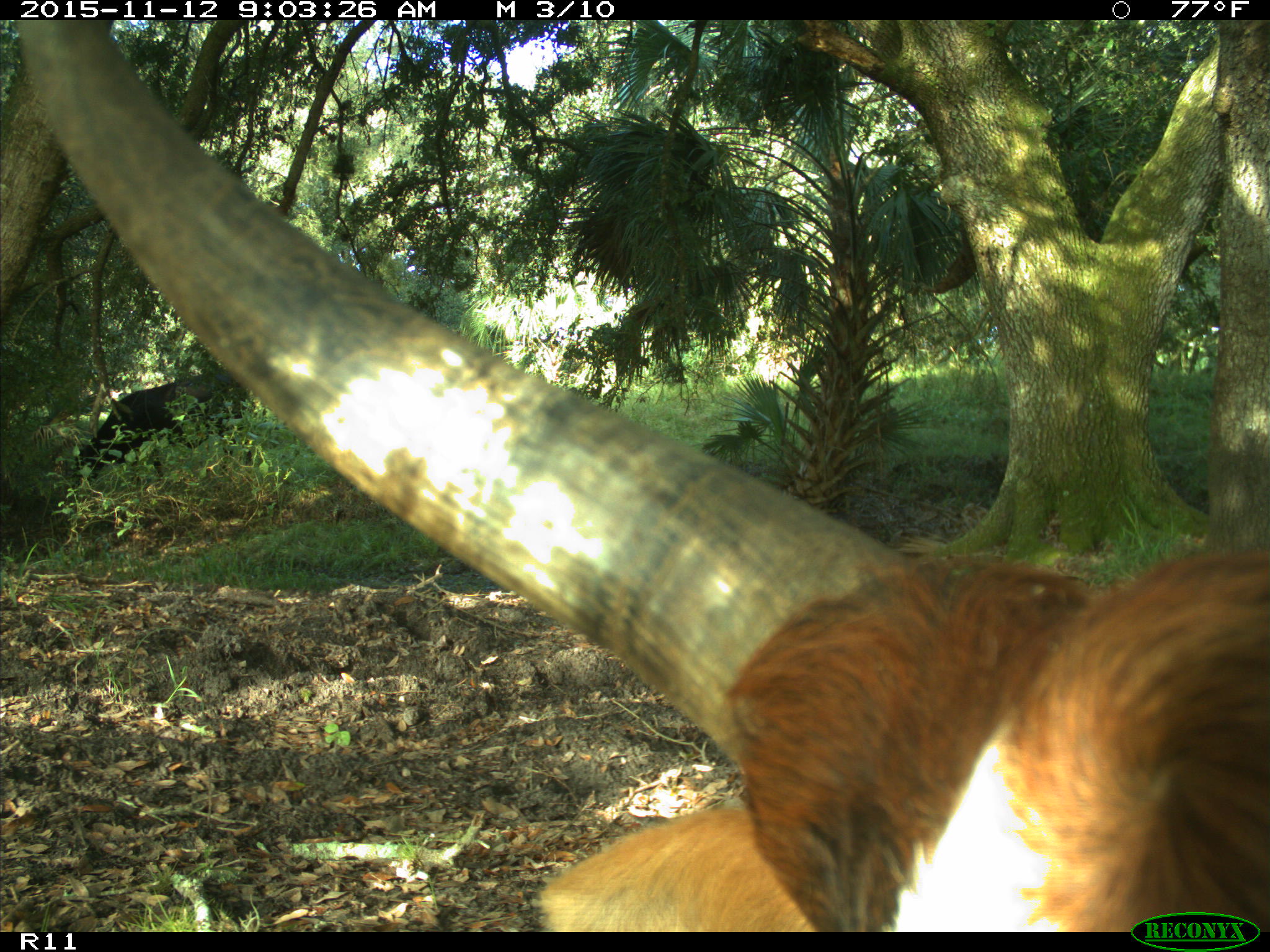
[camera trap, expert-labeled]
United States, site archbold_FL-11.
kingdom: Animalia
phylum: Chordata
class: Mammalia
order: Artiodactyla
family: Bovidae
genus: Bos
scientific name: Bos taurus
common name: domestic cow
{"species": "Bos taurus (domestic cow)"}